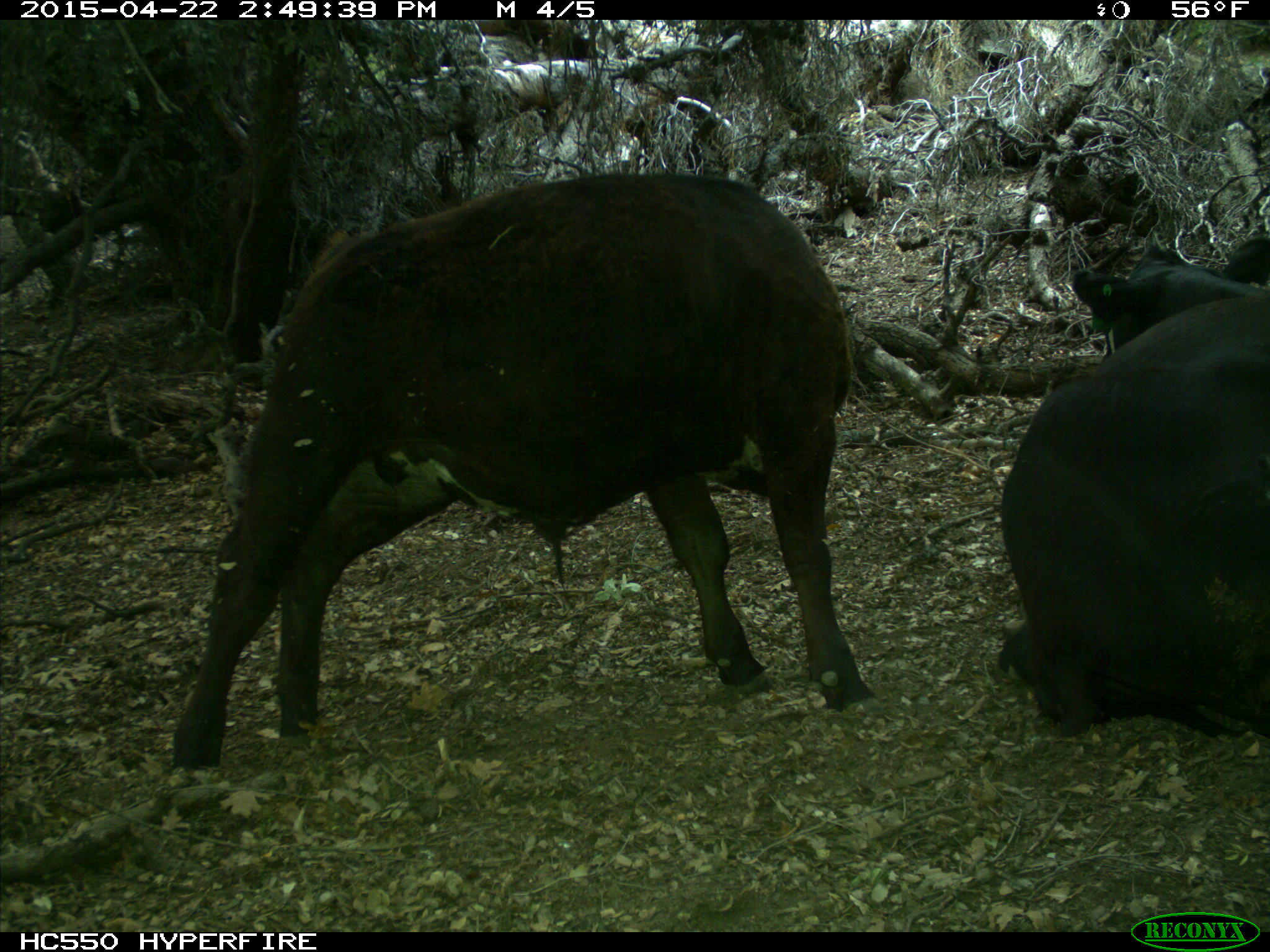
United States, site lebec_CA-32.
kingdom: Animalia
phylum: Chordata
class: Mammalia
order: Artiodactyla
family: Bovidae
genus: Bos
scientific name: Bos taurus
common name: domestic cow